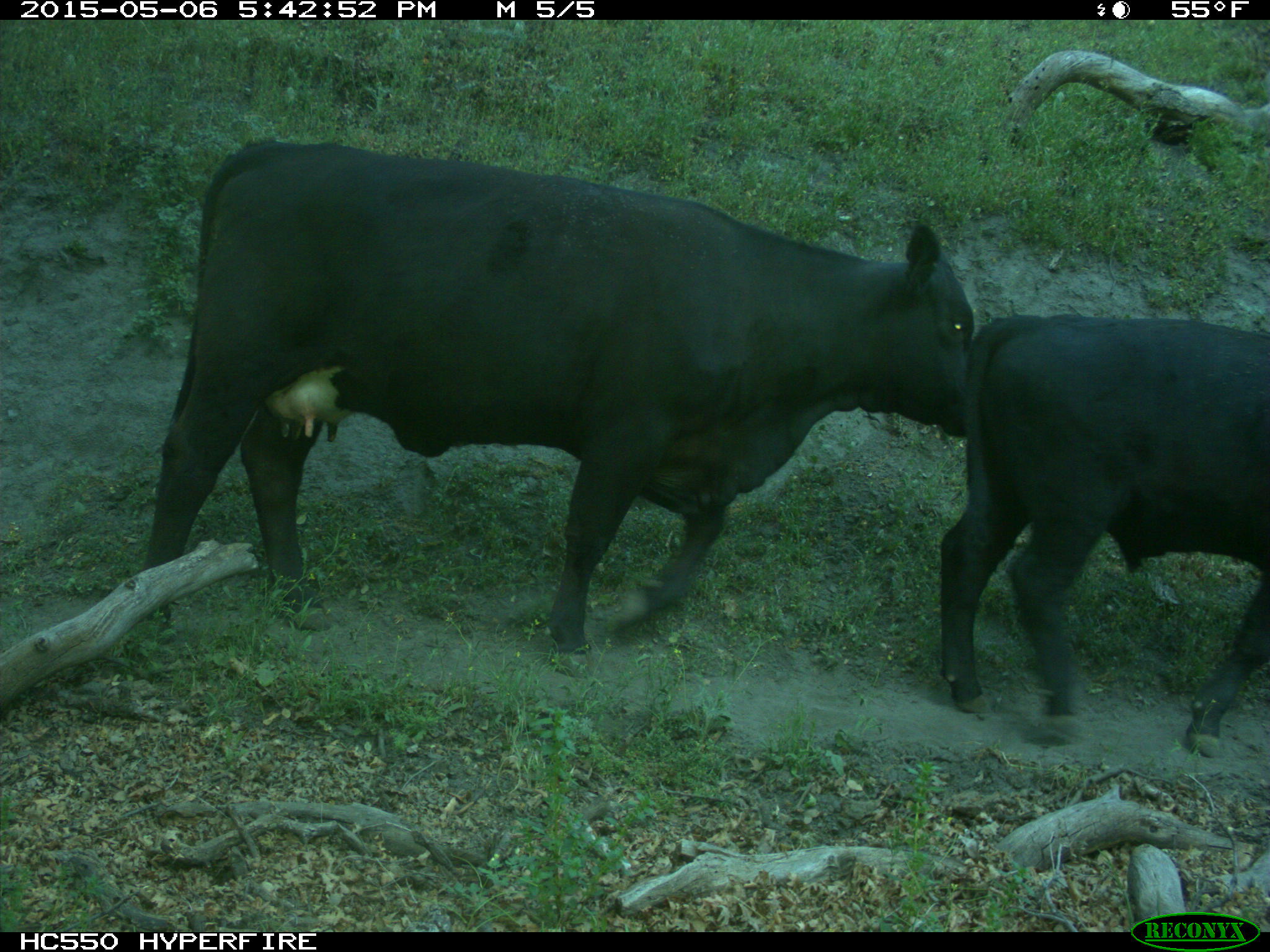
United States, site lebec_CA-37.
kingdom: Animalia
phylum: Chordata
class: Mammalia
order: Artiodactyla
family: Bovidae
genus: Bos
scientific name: Bos taurus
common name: domestic cow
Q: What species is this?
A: Bos taurus (domestic cow).